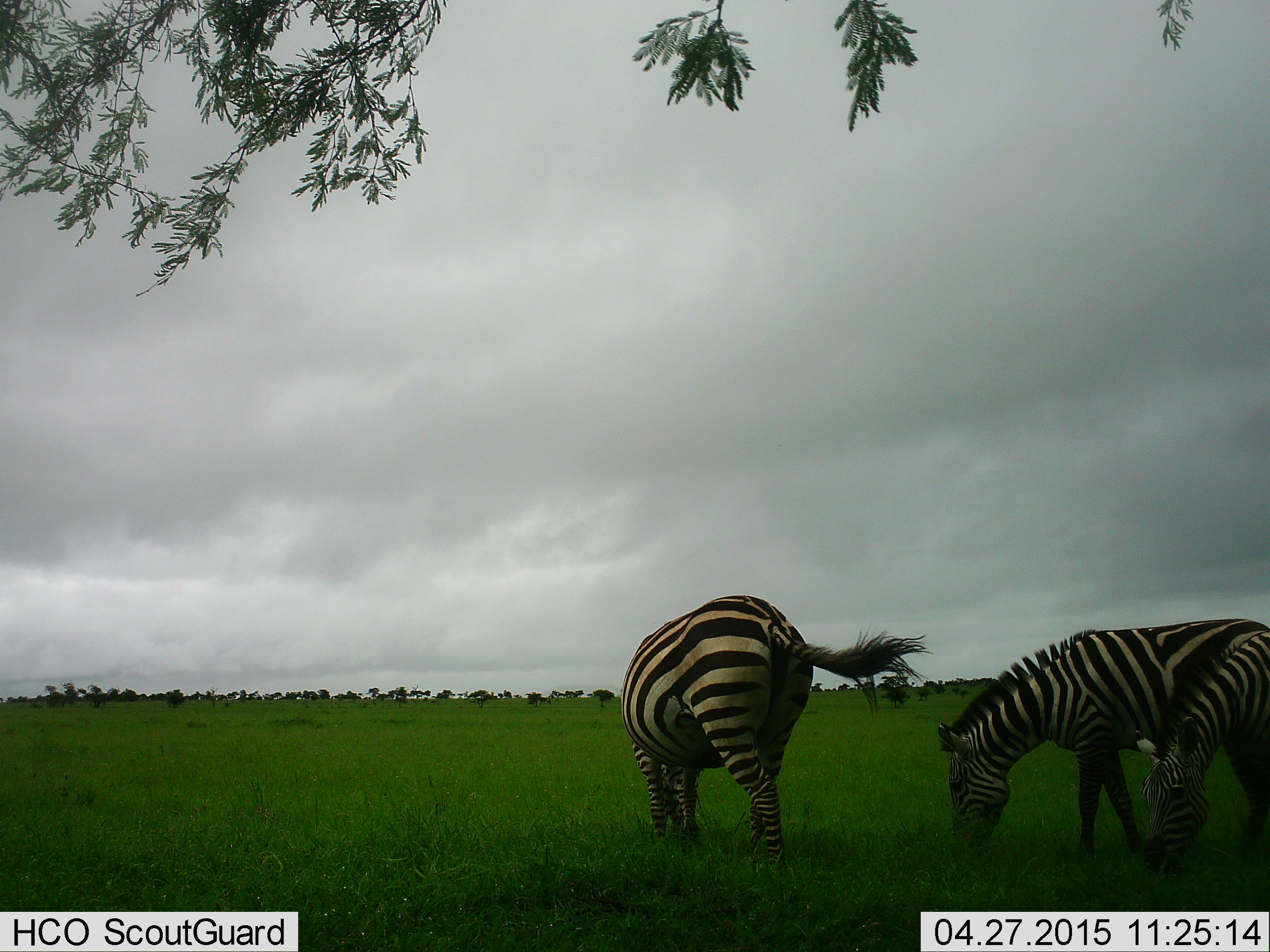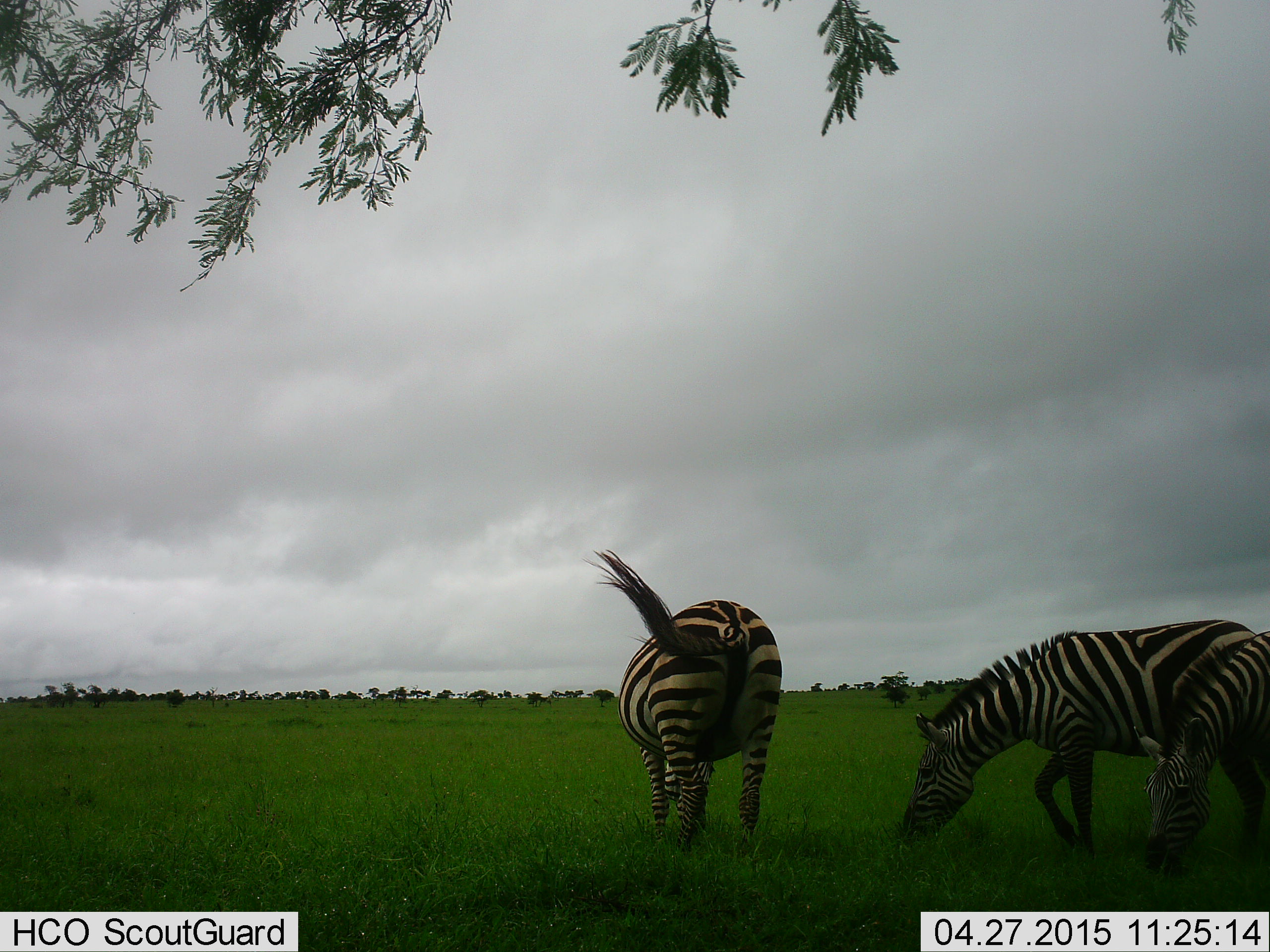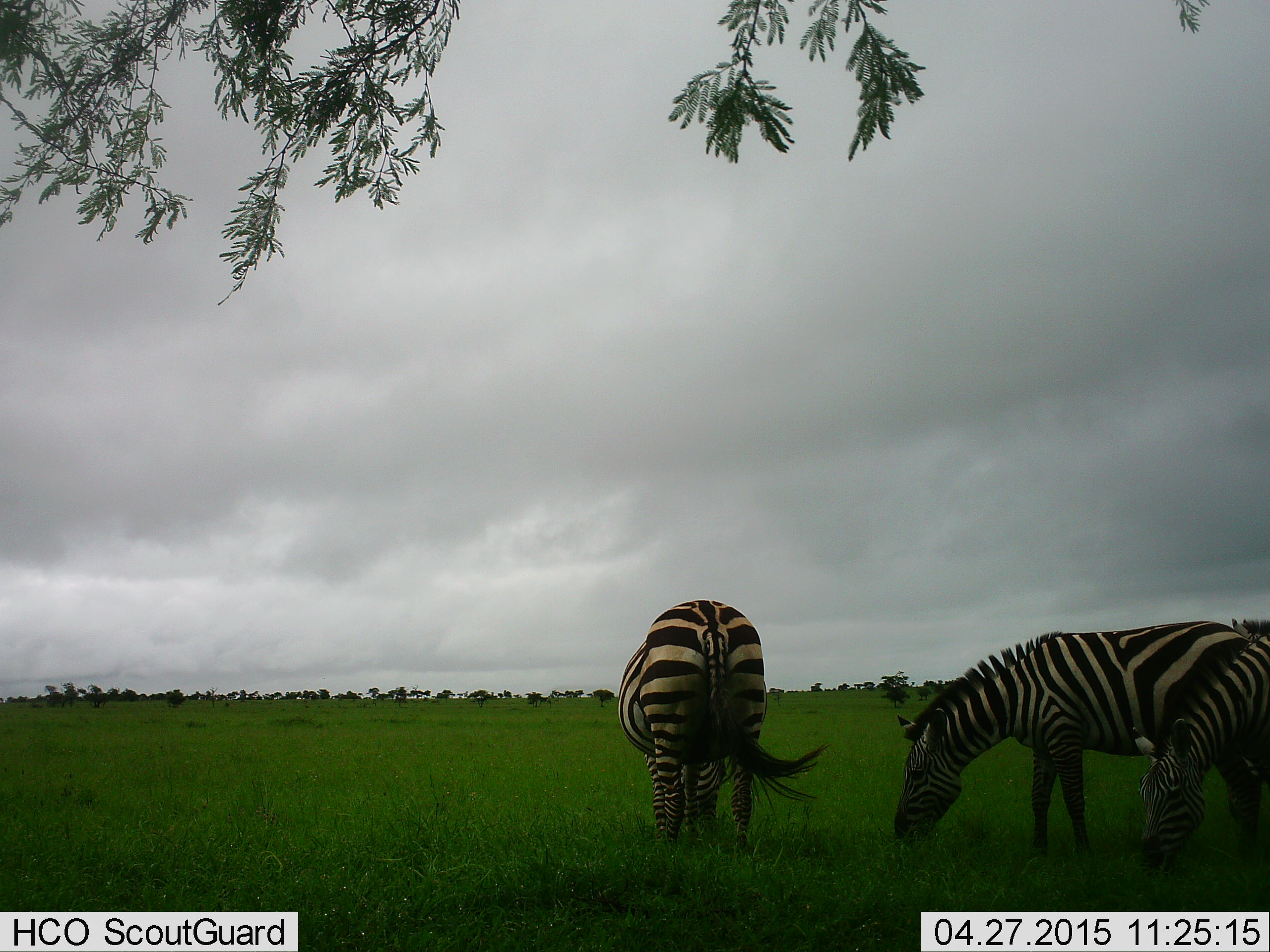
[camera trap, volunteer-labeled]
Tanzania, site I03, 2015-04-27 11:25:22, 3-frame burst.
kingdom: Animalia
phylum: Chordata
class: Mammalia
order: Perissodactyla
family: Equidae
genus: Equus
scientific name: Equus quagga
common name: plains zebra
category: zebra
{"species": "zebra (plains zebra) (Equus quagga)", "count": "3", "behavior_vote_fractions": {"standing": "20%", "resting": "0%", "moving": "30%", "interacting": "0%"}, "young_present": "0%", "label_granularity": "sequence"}